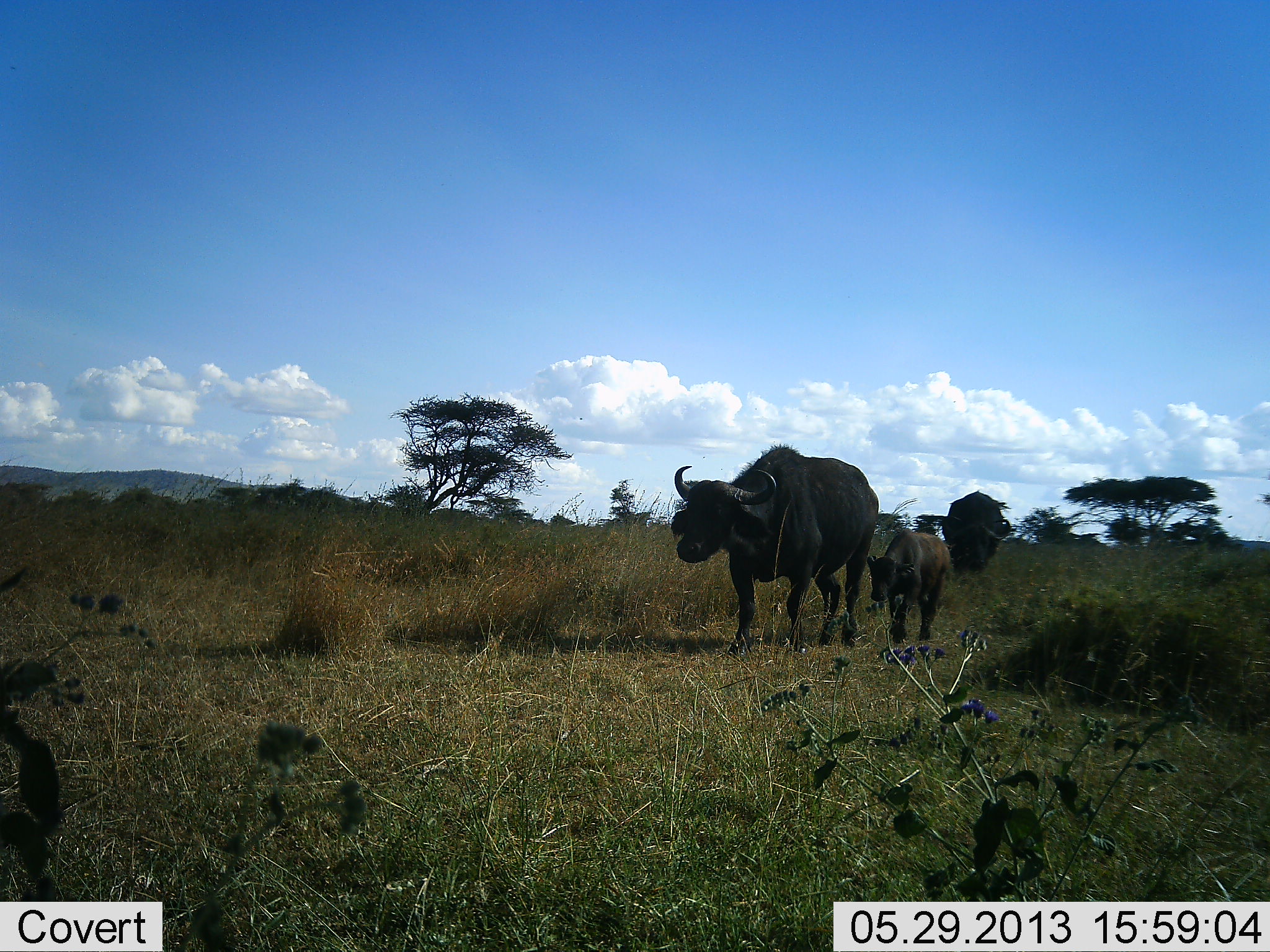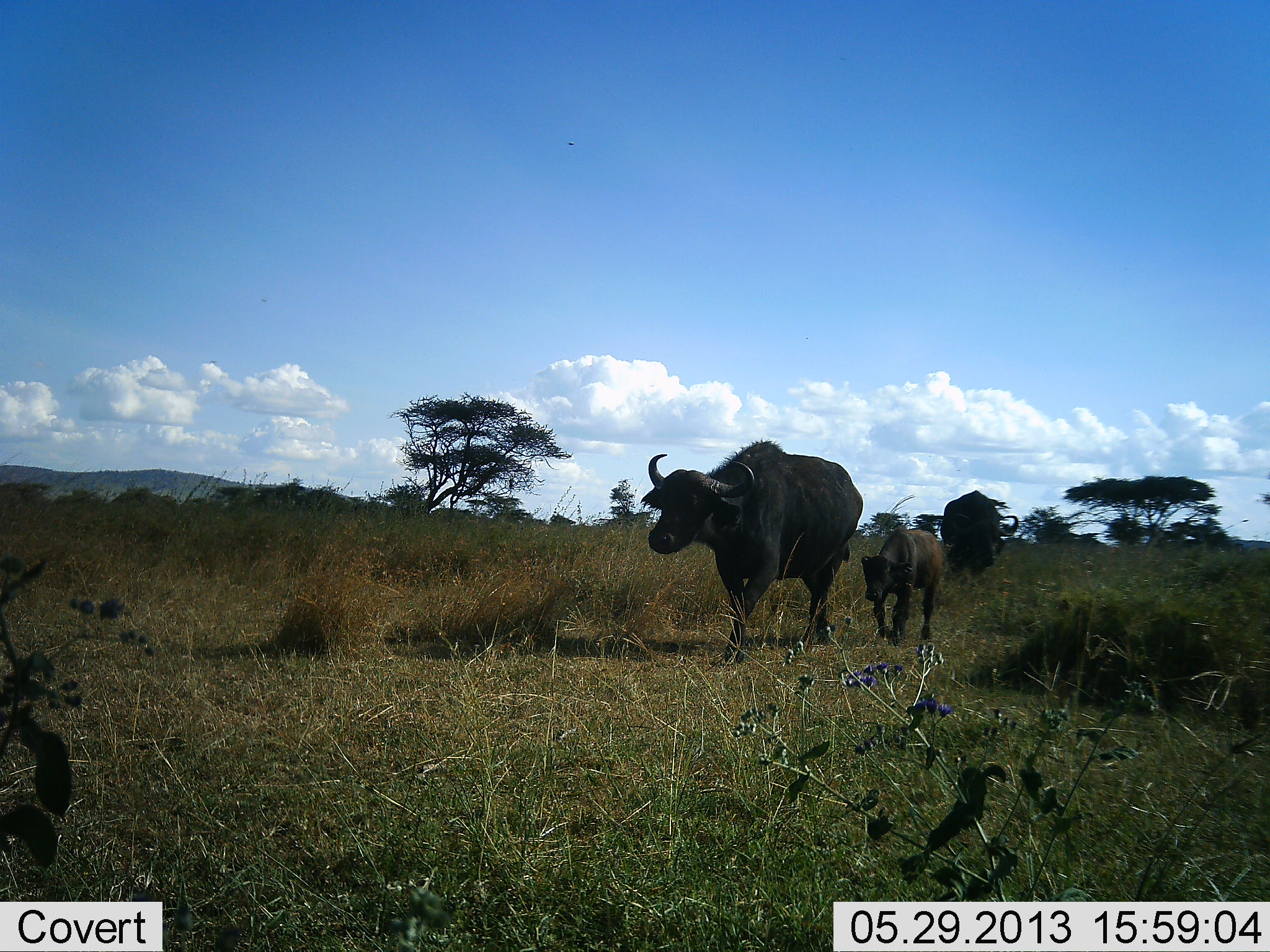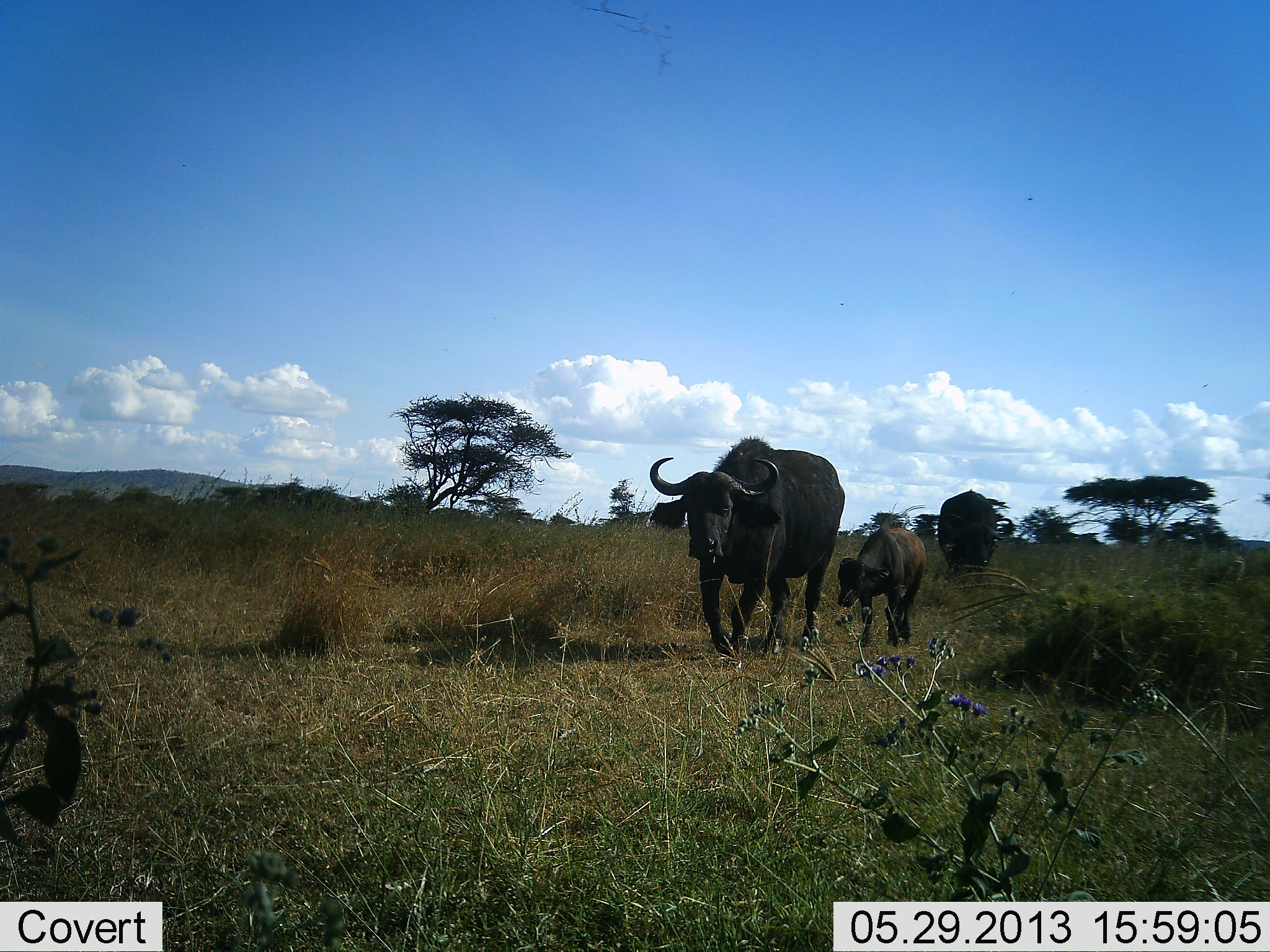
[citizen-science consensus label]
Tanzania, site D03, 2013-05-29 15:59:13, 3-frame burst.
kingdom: Animalia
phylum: Chordata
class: Mammalia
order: Artiodactyla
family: Bovidae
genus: Syncerus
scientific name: Syncerus caffer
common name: cape buffalo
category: buffalo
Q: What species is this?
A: Buffalo (cape buffalo) (Syncerus caffer).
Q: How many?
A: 3.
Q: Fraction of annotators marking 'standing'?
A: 0%.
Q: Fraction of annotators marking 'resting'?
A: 0%.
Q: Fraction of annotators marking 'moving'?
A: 100%.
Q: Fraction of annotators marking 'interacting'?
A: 0%.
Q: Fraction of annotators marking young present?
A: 89%.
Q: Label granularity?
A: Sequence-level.